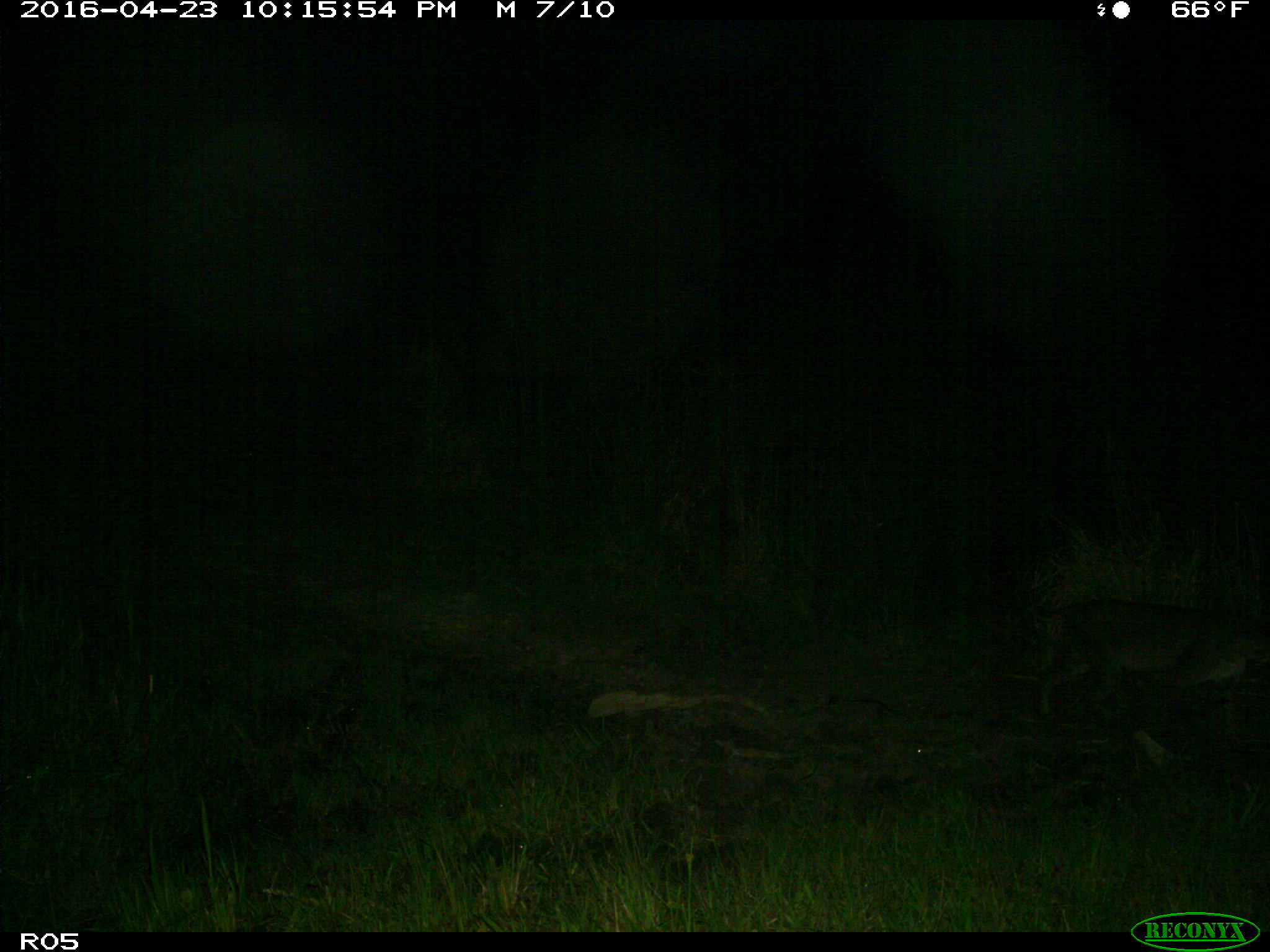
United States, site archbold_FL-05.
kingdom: Animalia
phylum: Chordata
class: Mammalia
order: Carnivora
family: Felidae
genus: Lynx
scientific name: Lynx rufus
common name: bobcat